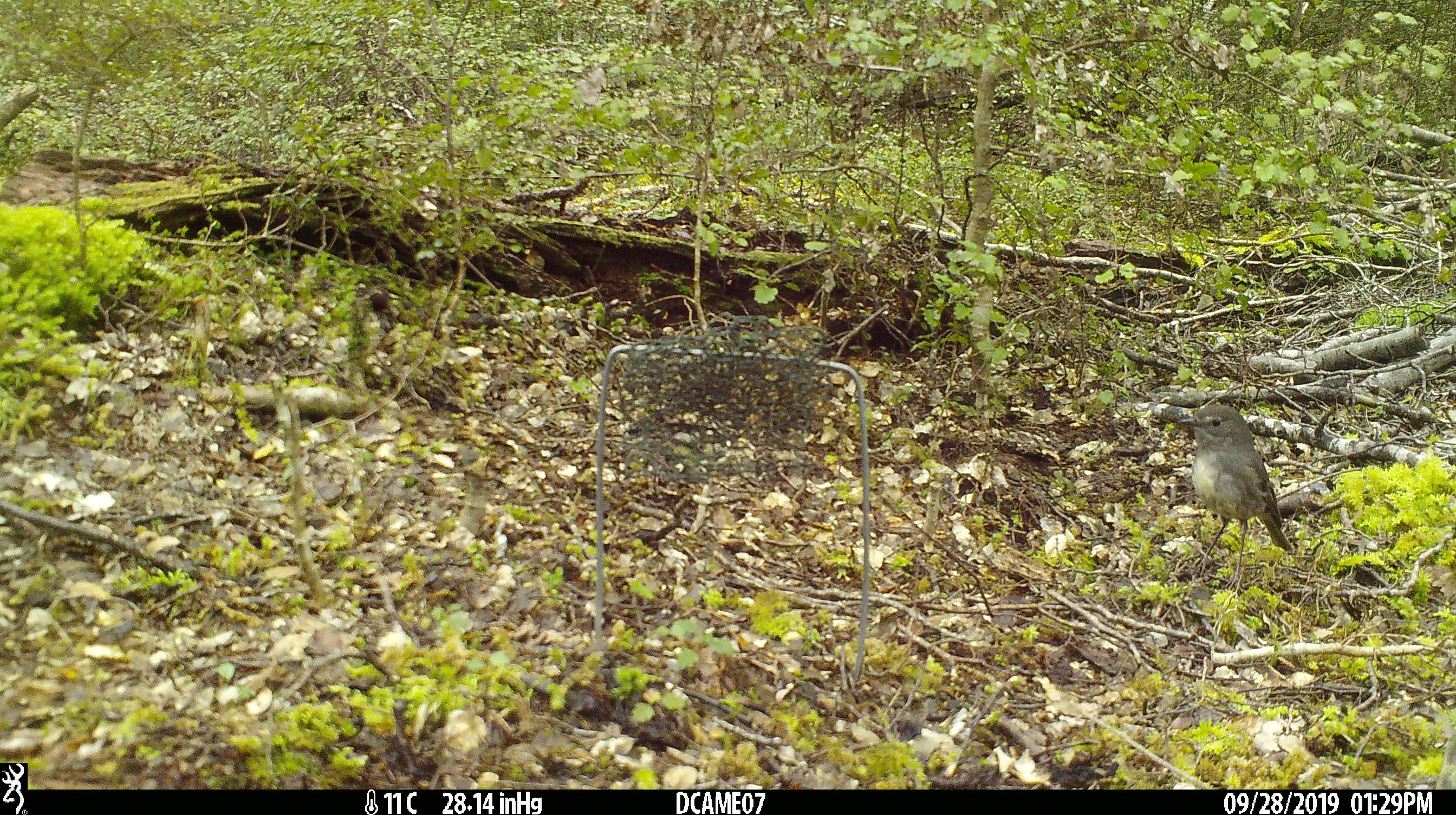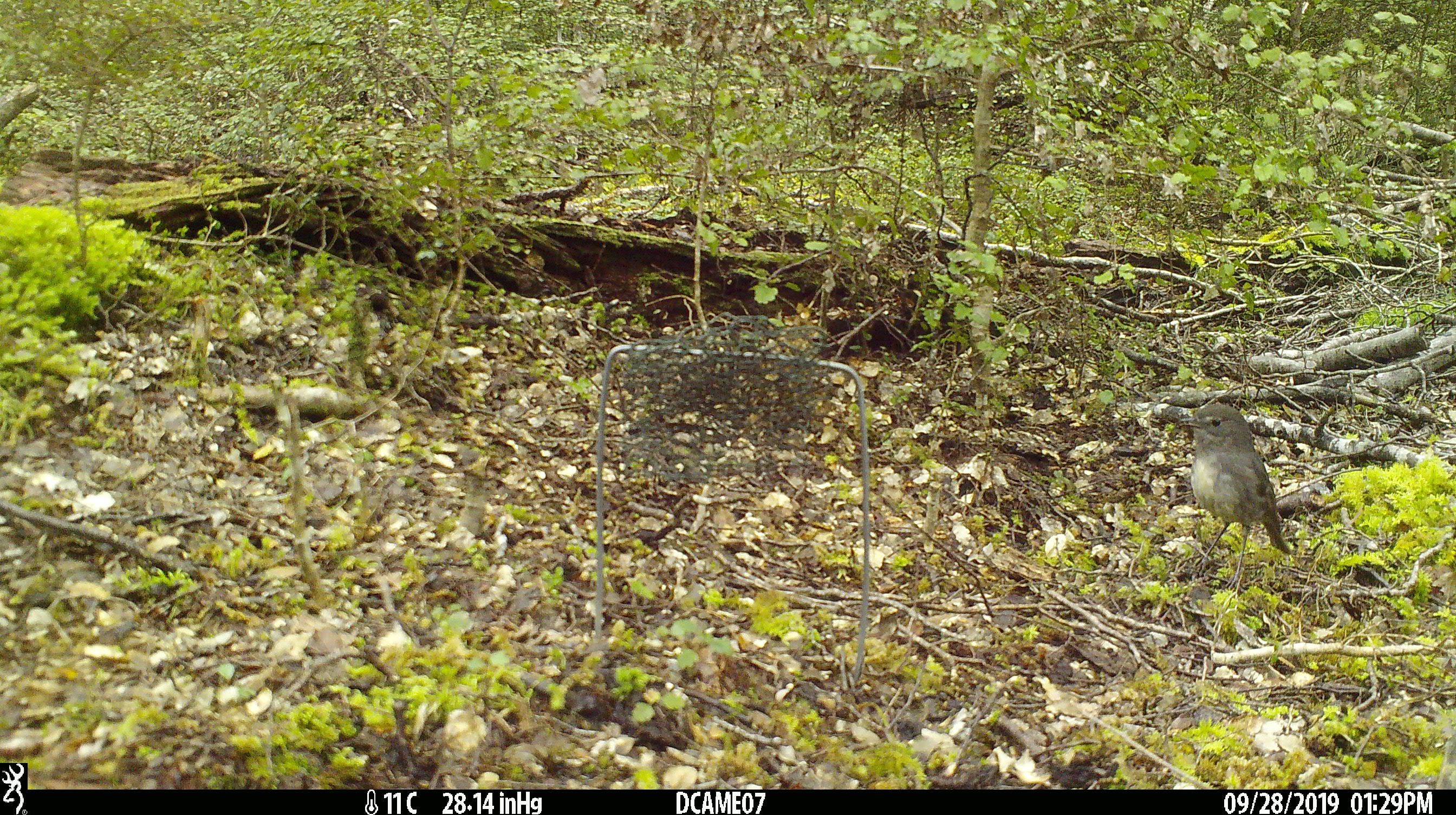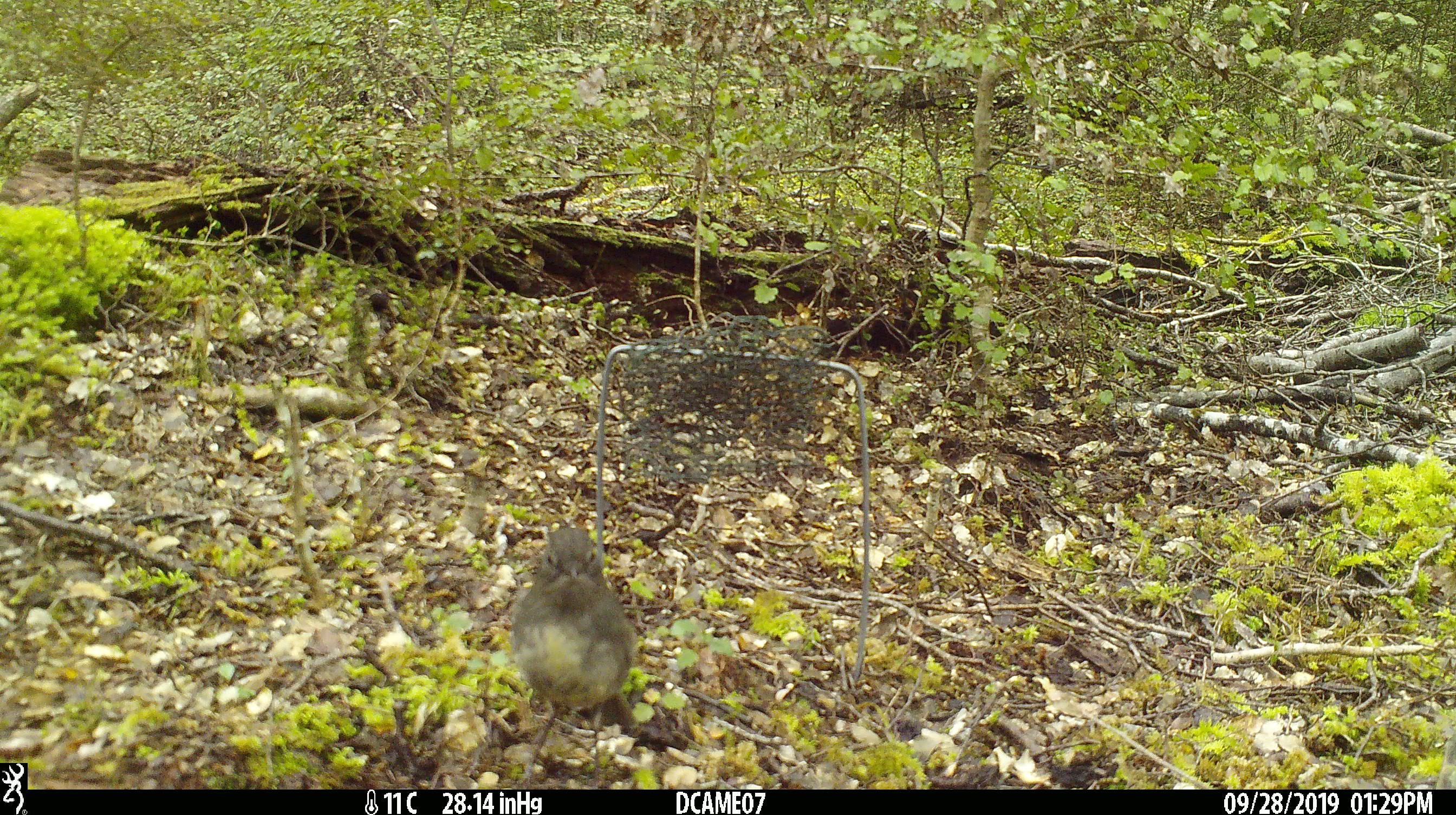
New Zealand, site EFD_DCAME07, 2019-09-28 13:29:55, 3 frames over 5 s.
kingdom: Animalia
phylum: Chordata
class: Aves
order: Passeriformes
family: Petroicidae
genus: Petroica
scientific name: Petroica australis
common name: new zealand robin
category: robin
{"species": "robin (new zealand robin) (Petroica australis)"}